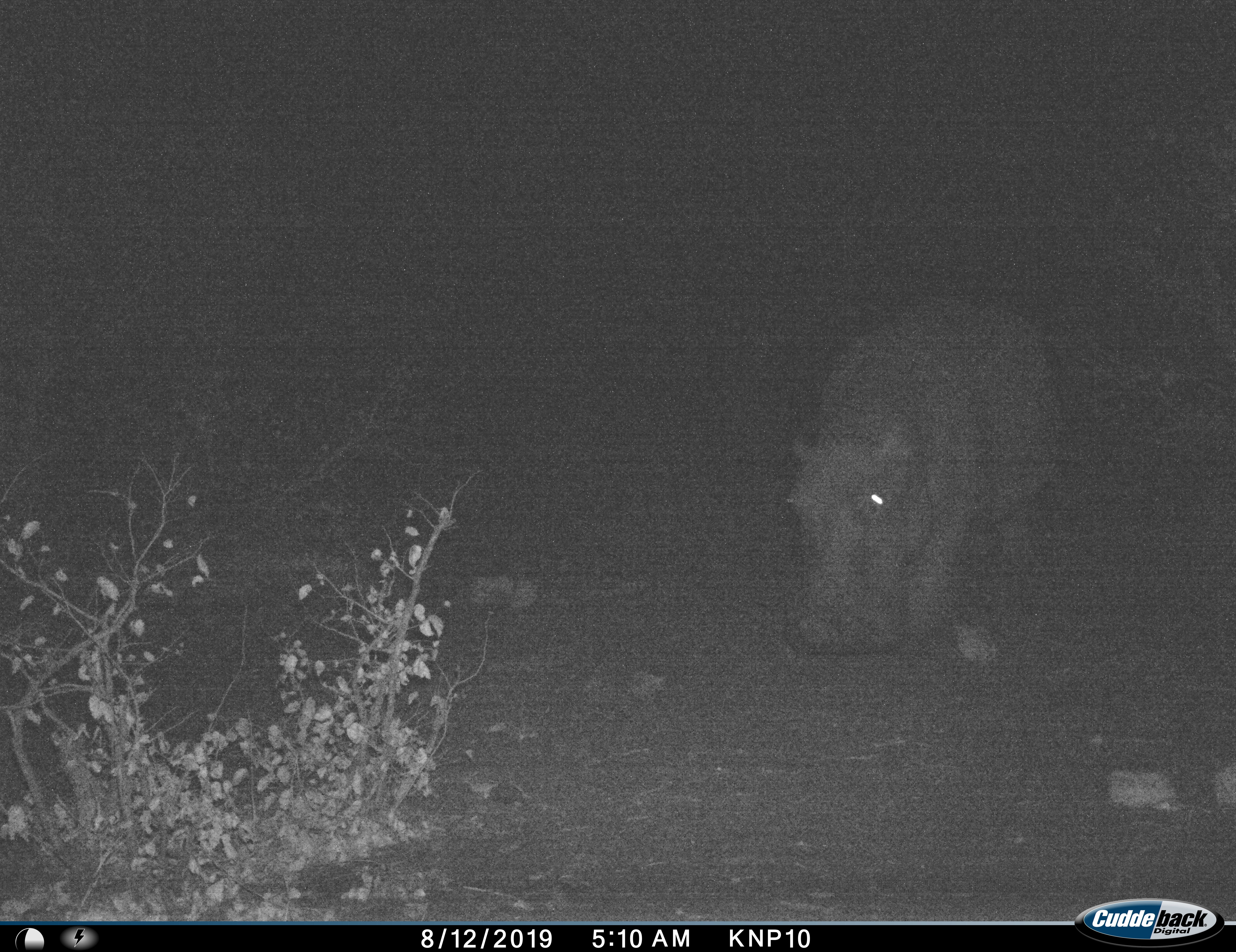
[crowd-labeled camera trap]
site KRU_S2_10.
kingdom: Animalia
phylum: Chordata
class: Mammalia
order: Artiodactyla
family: Hippopotamidae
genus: Hippopotamus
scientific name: Hippopotamus amphibius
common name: hippopotamus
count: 1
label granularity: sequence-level